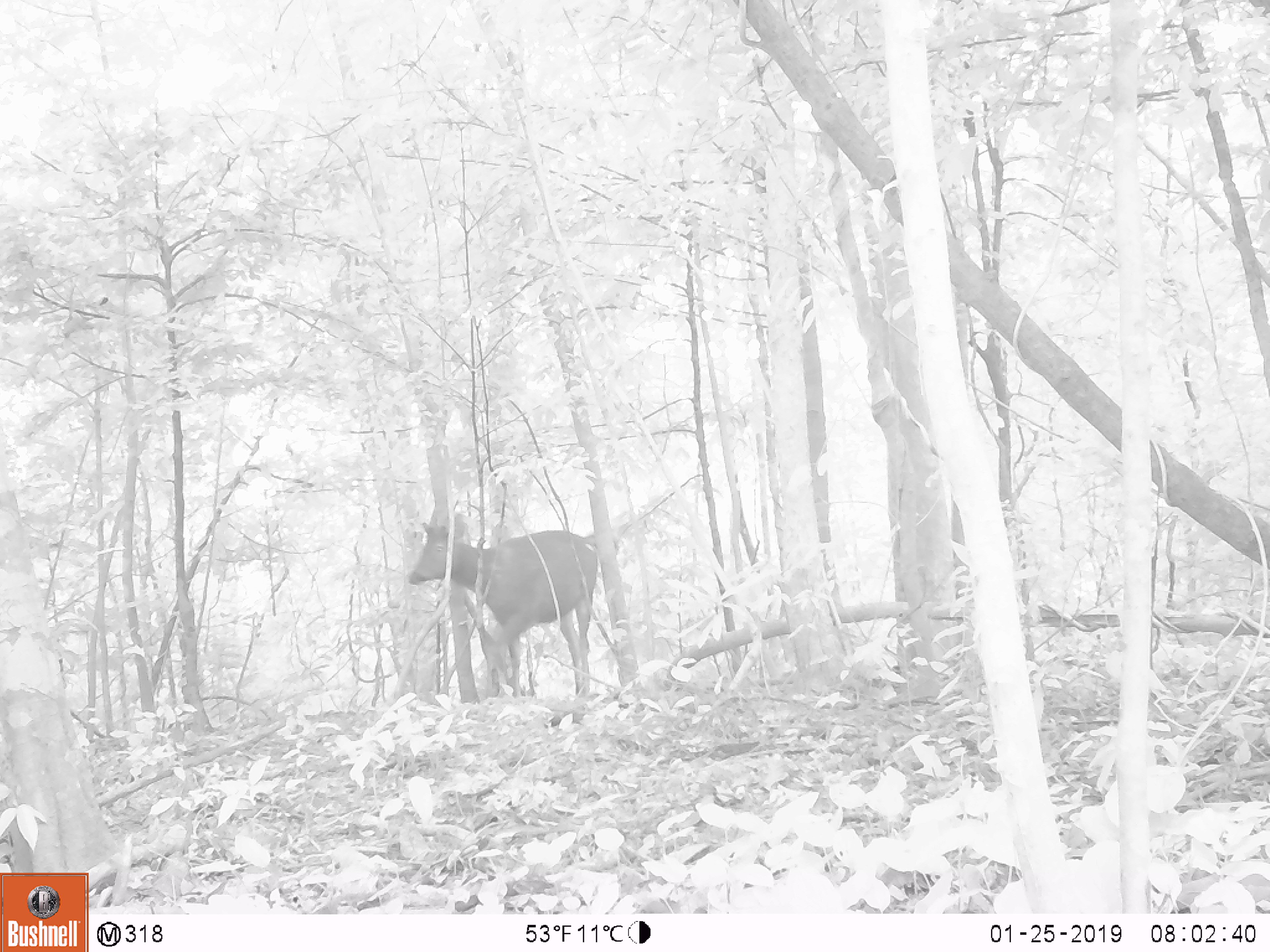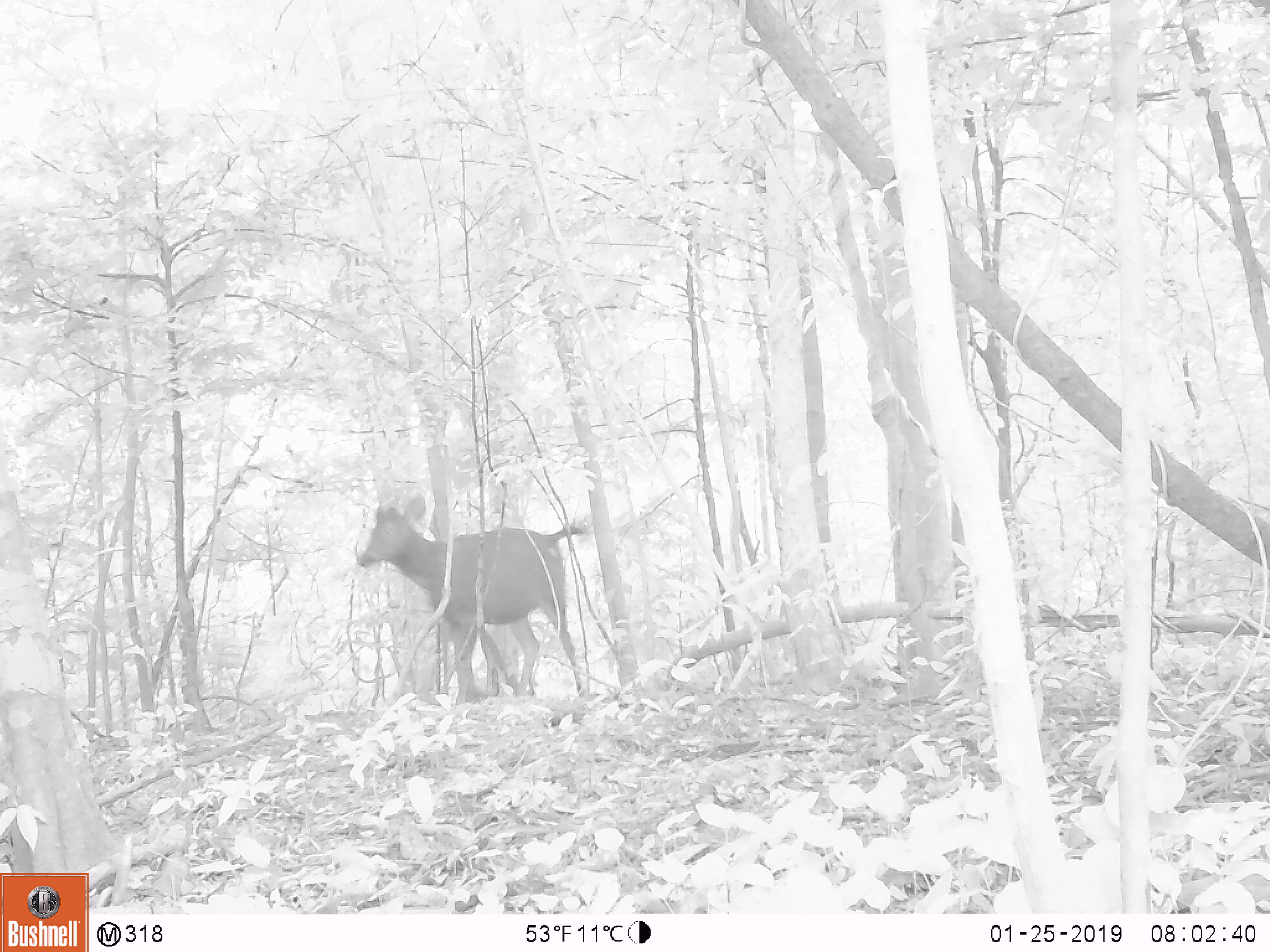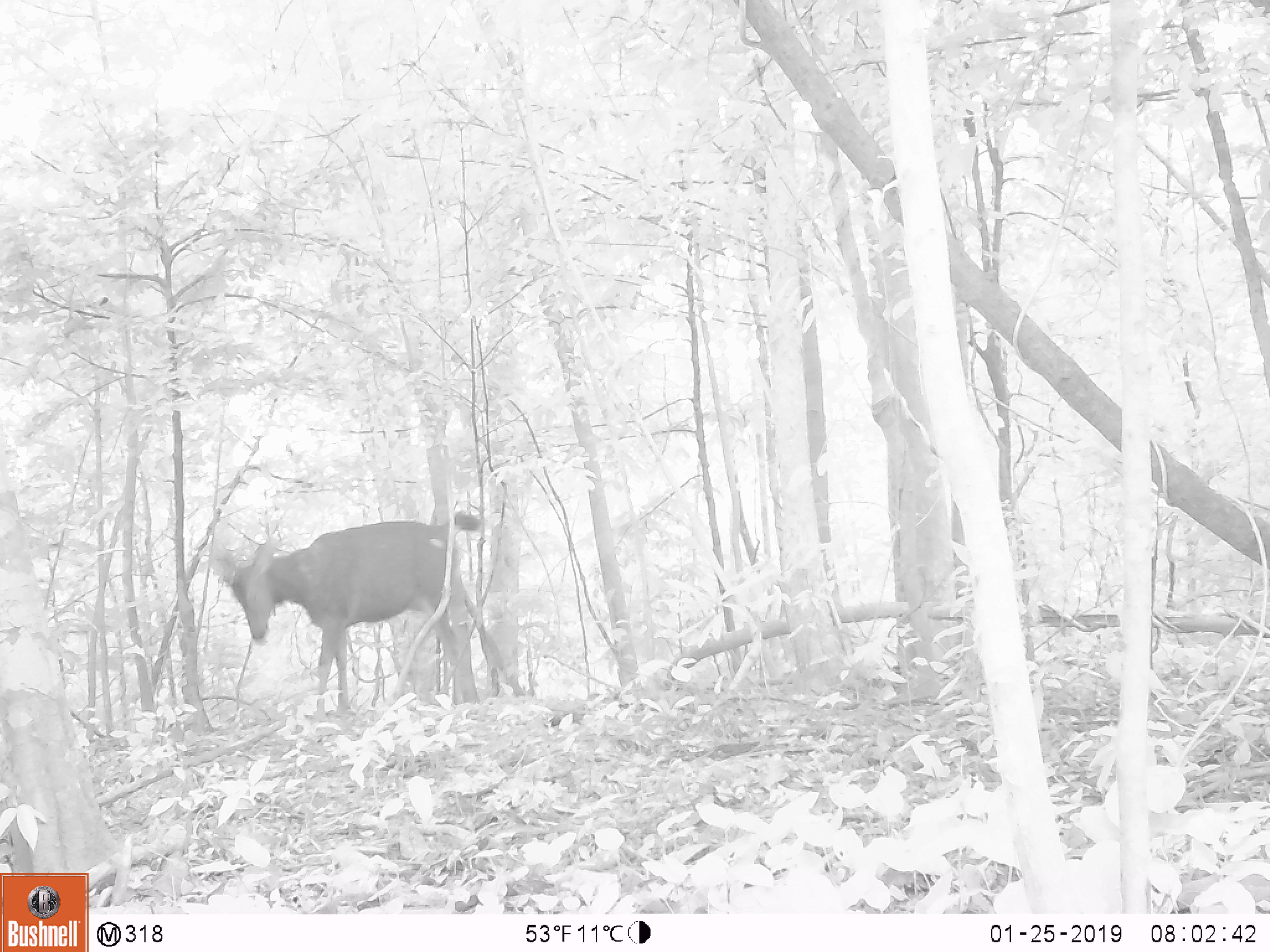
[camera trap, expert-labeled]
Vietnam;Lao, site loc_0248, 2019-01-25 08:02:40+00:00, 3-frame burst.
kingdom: Animalia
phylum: Chordata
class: Mammalia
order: Artiodactyla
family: Cervidae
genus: Rusa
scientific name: Rusa unicolor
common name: sambar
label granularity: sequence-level